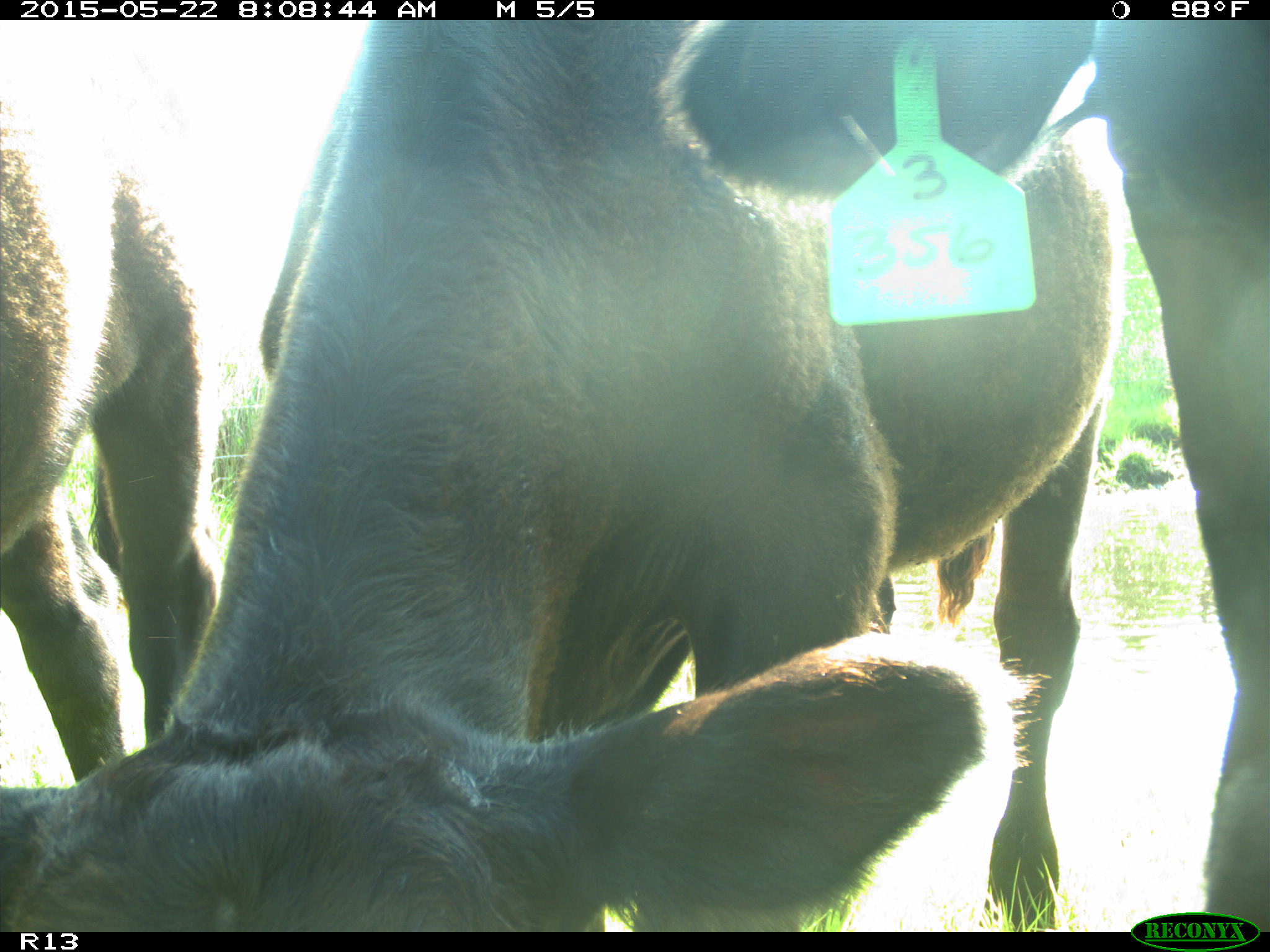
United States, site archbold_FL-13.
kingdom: Animalia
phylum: Chordata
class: Mammalia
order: Artiodactyla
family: Bovidae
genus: Bos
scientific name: Bos taurus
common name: domestic cow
Bos taurus (domestic cow).